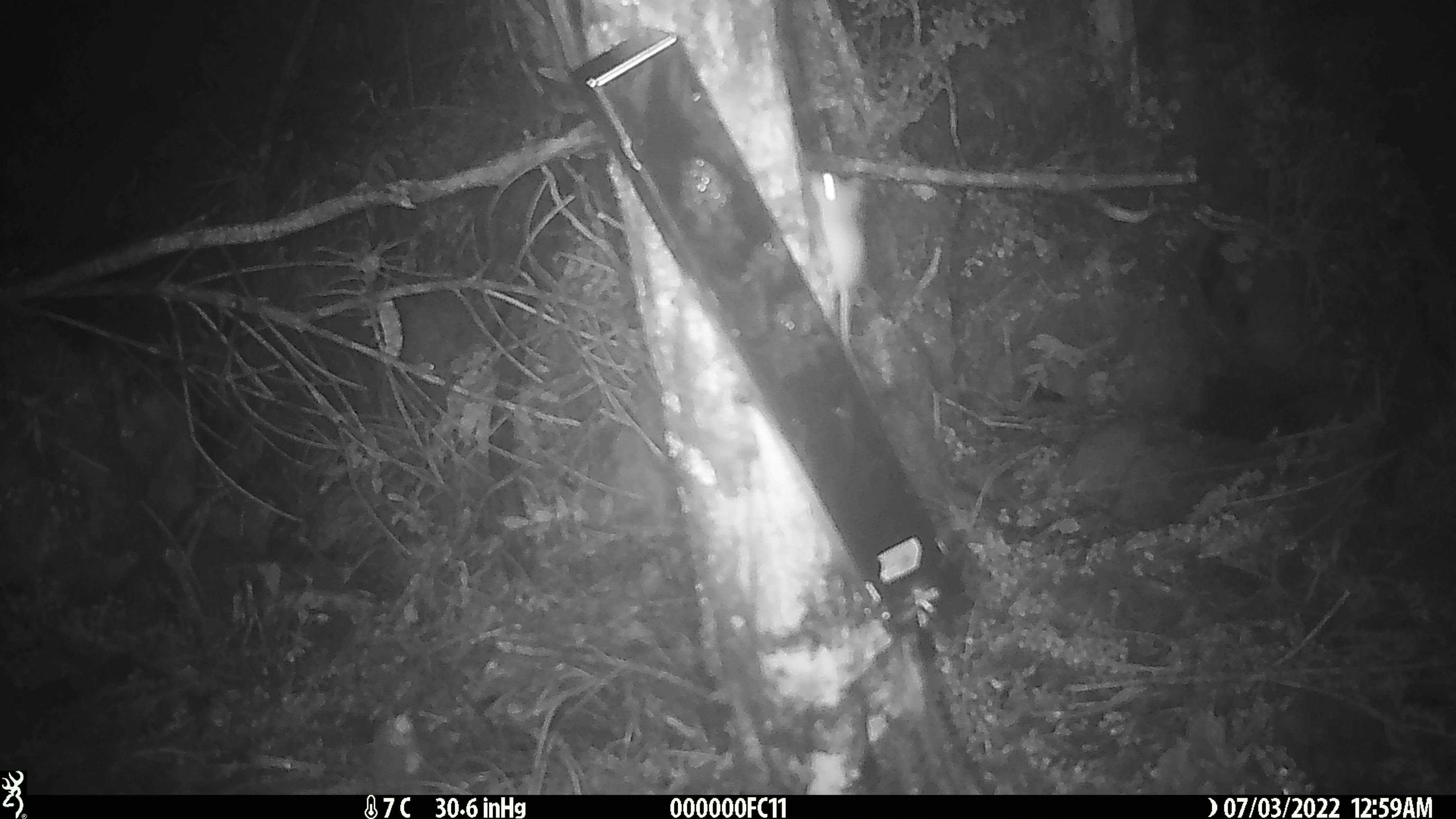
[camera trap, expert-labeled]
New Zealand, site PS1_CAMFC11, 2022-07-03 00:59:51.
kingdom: Animalia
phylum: Chordata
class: Mammalia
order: Rodentia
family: Muridae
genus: Mus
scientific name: Mus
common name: mouse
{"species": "mouse (Mus)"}